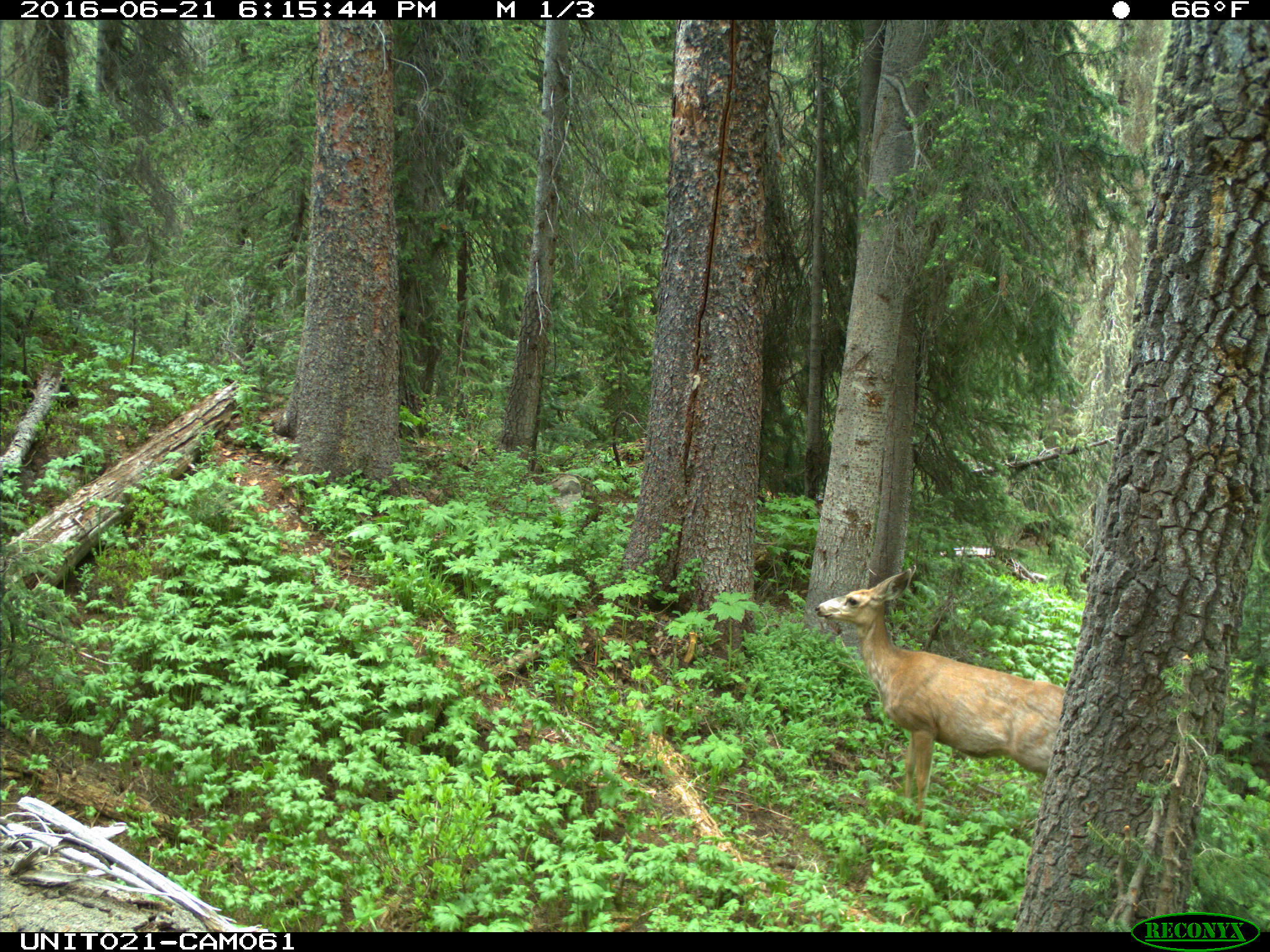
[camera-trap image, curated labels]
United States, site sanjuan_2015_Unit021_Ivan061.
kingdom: Animalia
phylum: Chordata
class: Mammalia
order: Artiodactyla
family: Cervidae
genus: Odocoileus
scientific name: Odocoileus hemionus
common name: mule deer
Odocoileus hemionus (mule deer).